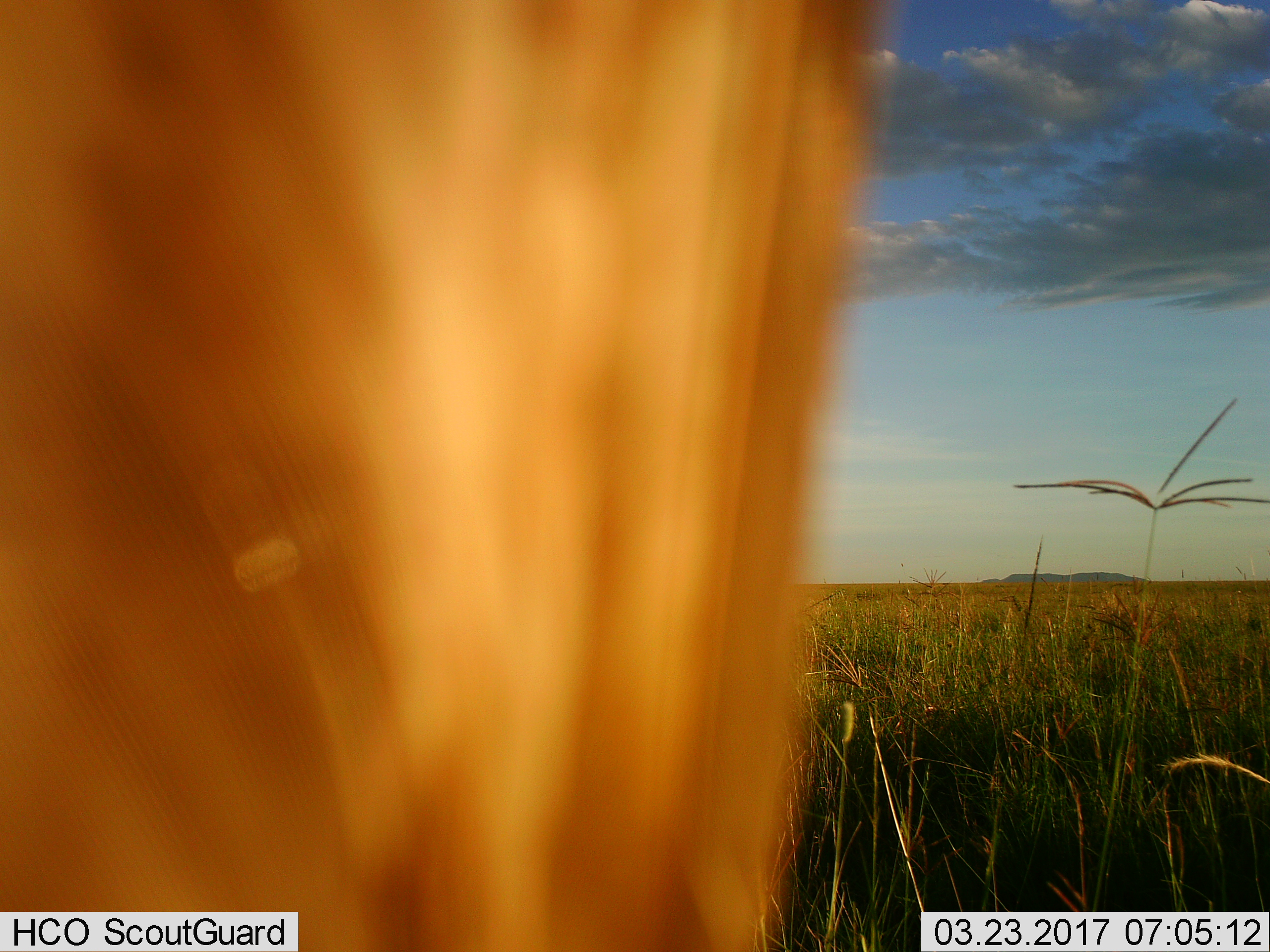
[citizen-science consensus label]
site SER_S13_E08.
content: unidentified animal